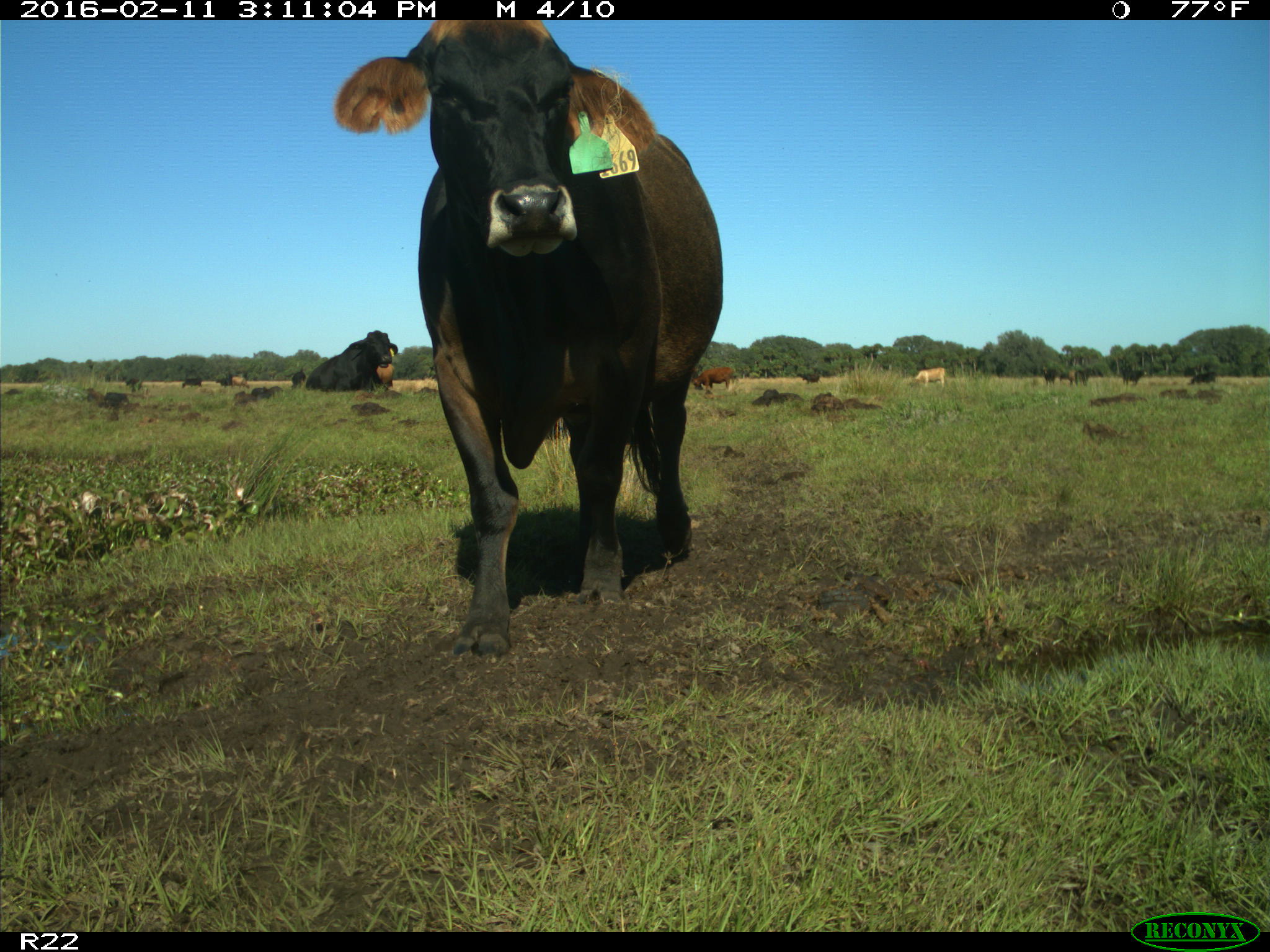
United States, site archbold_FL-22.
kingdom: Animalia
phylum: Chordata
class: Mammalia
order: Artiodactyla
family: Bovidae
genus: Bos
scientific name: Bos taurus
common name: domestic cow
Bos taurus (domestic cow).